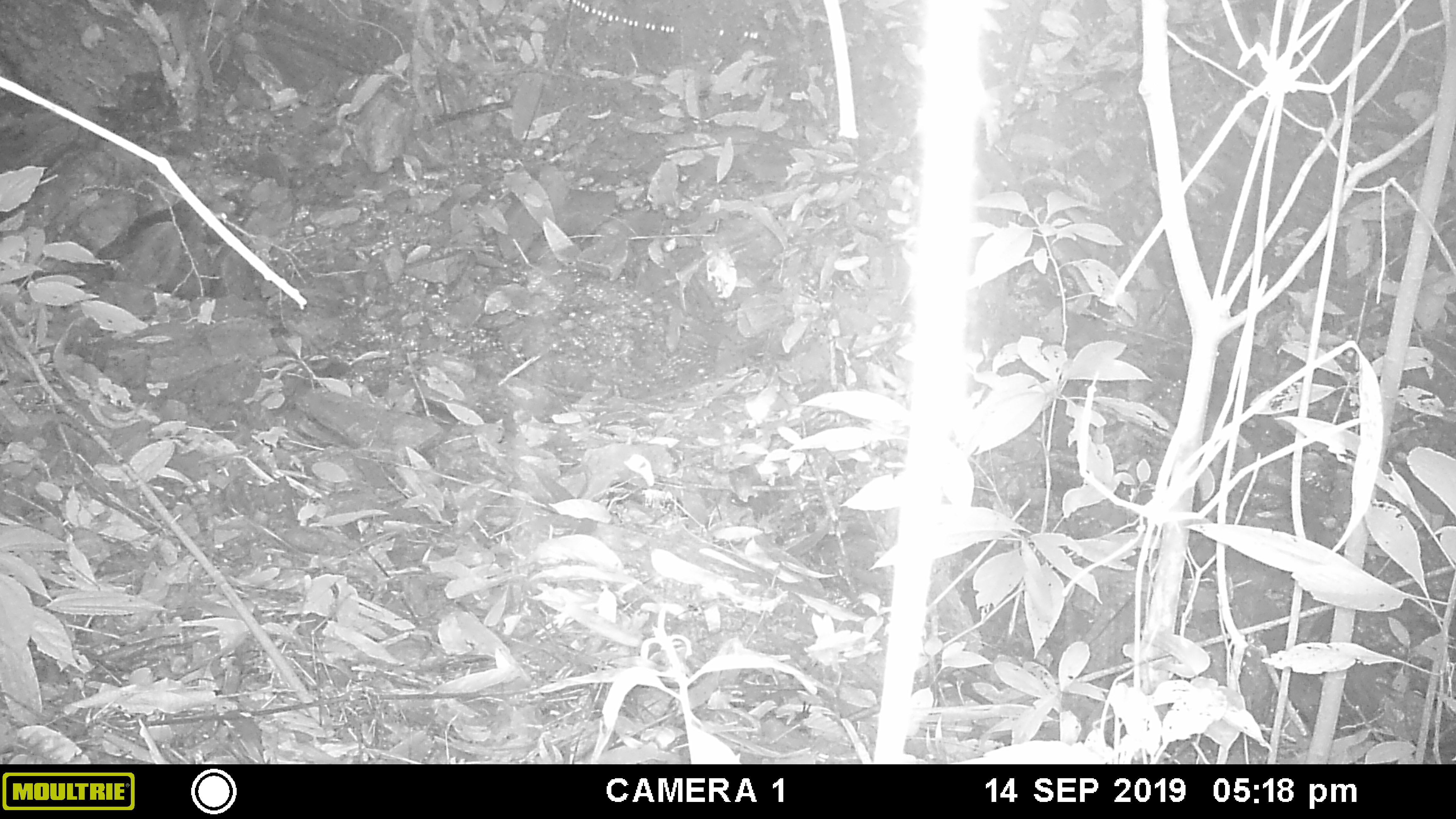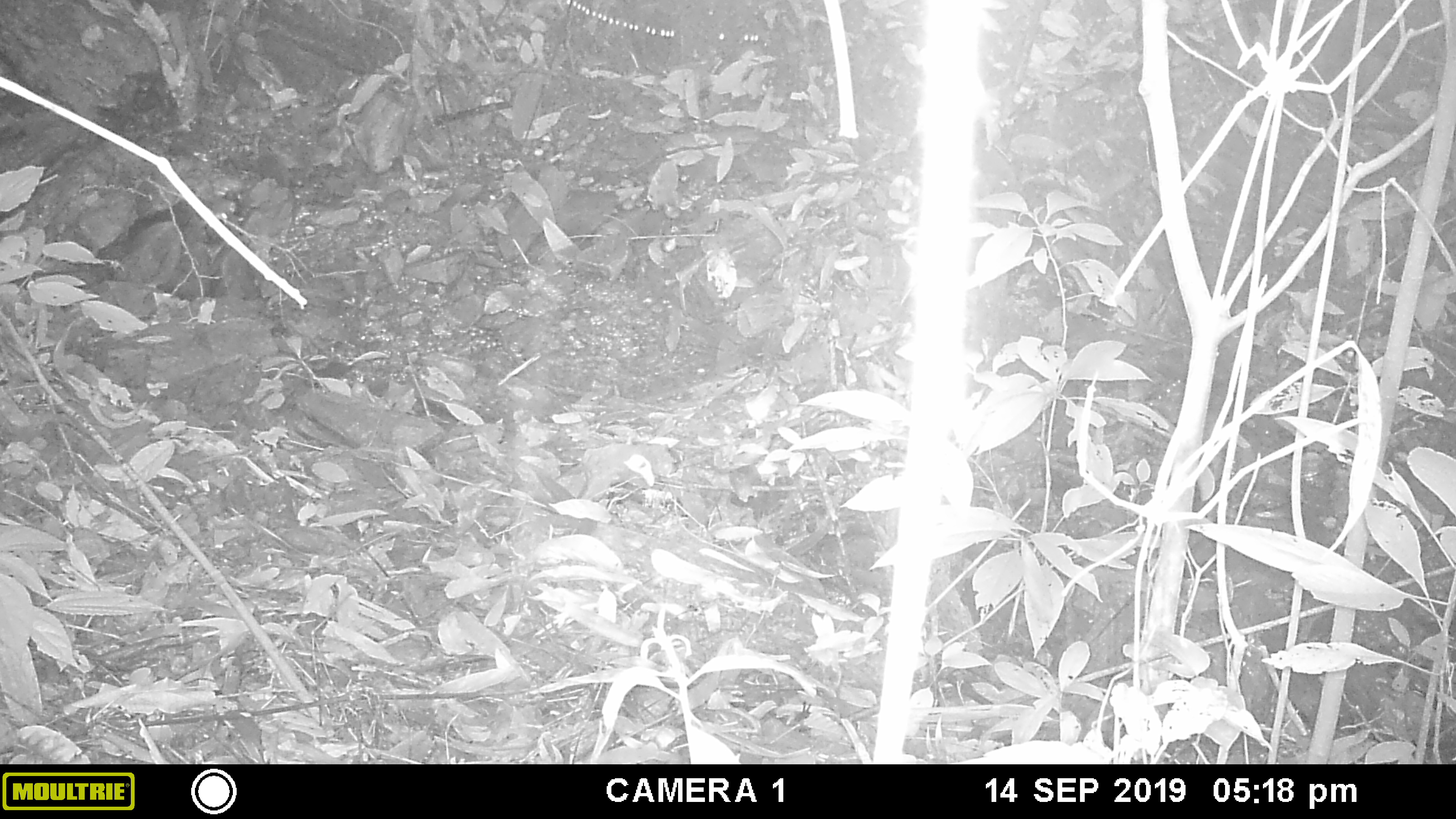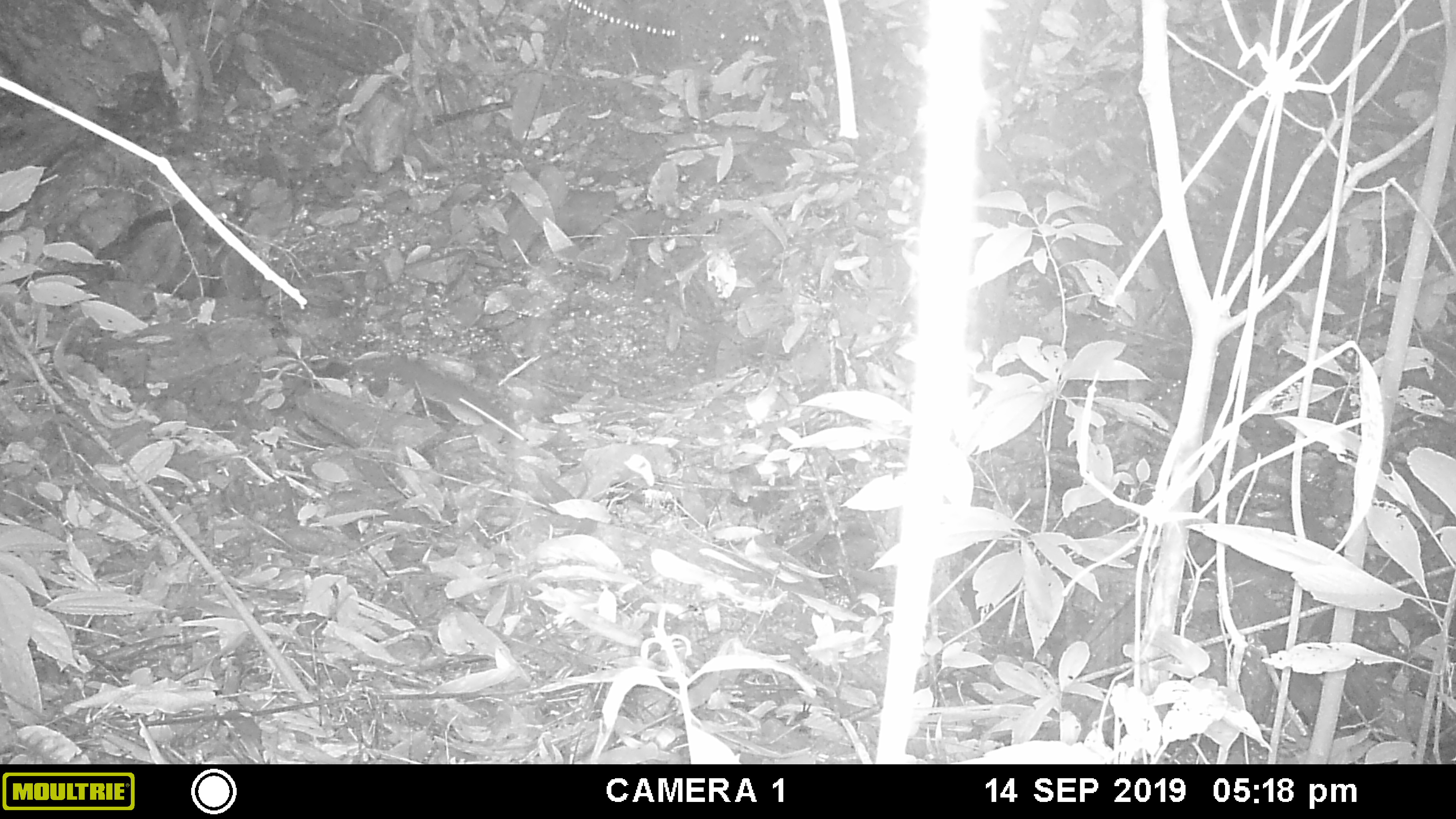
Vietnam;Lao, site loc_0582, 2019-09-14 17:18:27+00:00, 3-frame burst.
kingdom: Animalia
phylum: Chordata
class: Mammalia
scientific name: Mammalia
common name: mammal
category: unidentified small mammal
Unidentified small mammal (mammal) (Mammalia). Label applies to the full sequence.